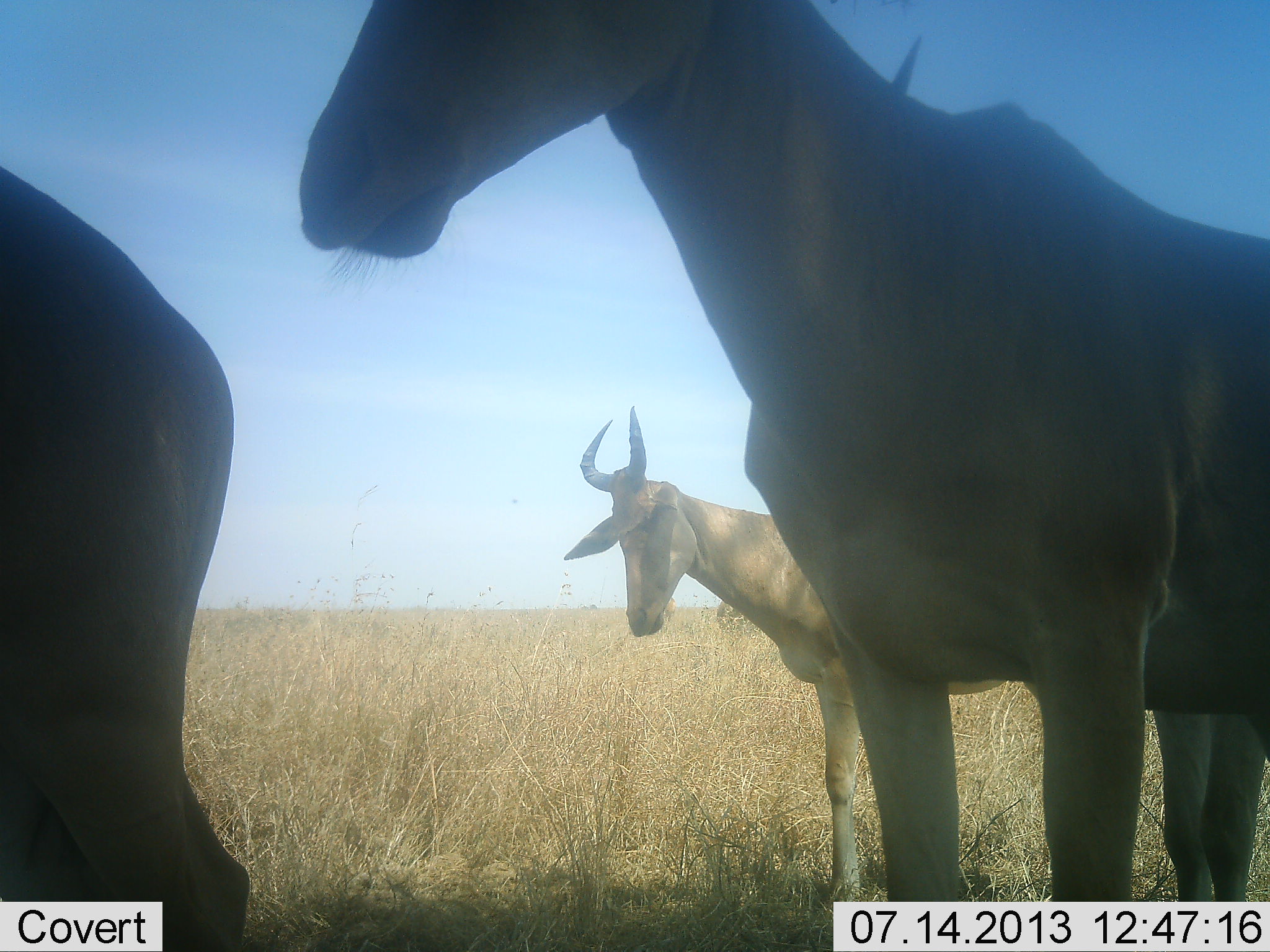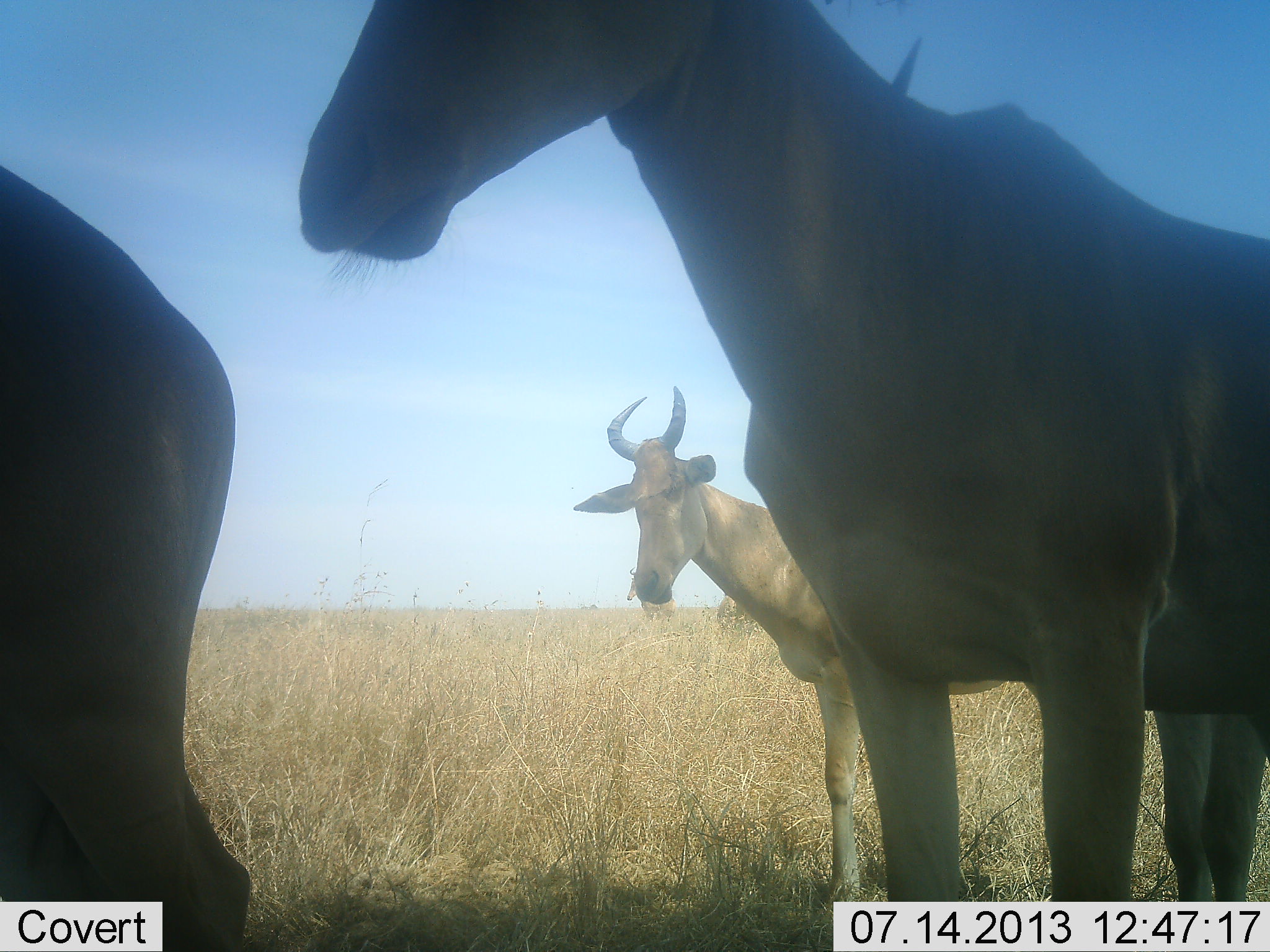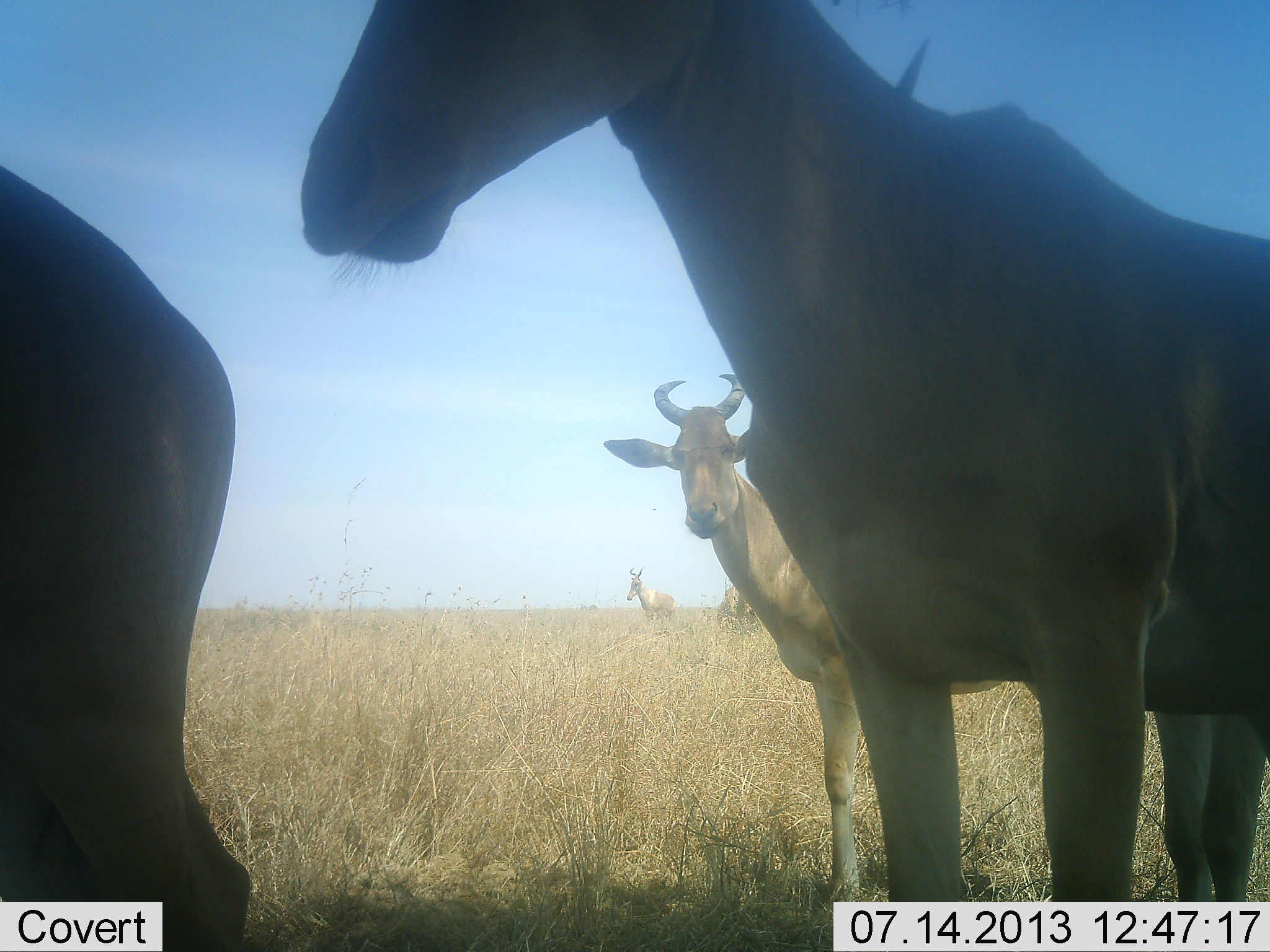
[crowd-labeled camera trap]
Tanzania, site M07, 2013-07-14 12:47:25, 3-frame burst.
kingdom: Animalia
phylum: Chordata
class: Mammalia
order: Artiodactyla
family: Bovidae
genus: Alcelaphus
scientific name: Alcelaphus buselaphus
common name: hartebeest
Hartebeest (Alcelaphus buselaphus), count 4. Behavior (volunteer vote fractions): standing 81%, resting 6%, moving 19%, interacting 0%. Young present (vote fraction): 0%. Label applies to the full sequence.